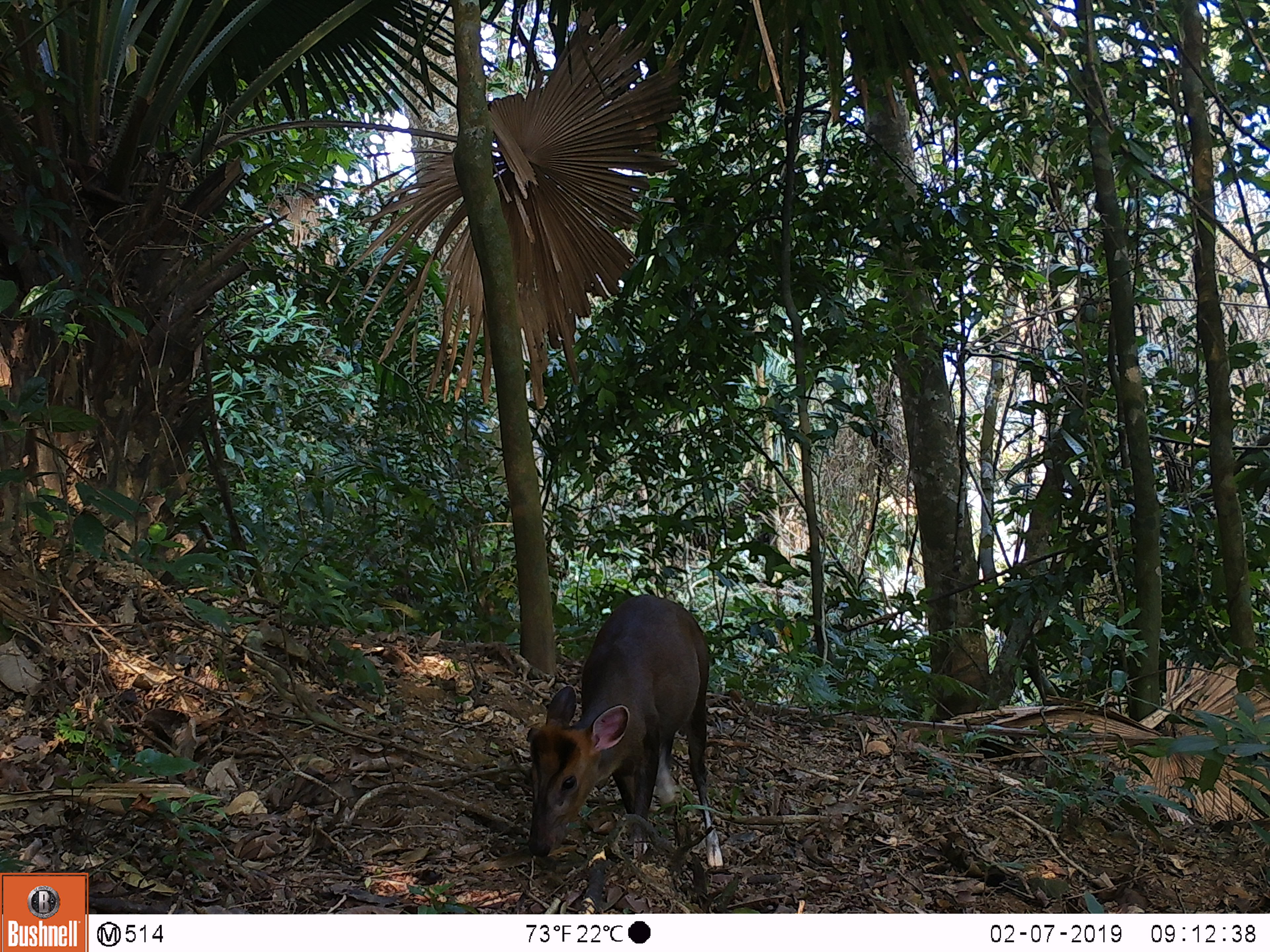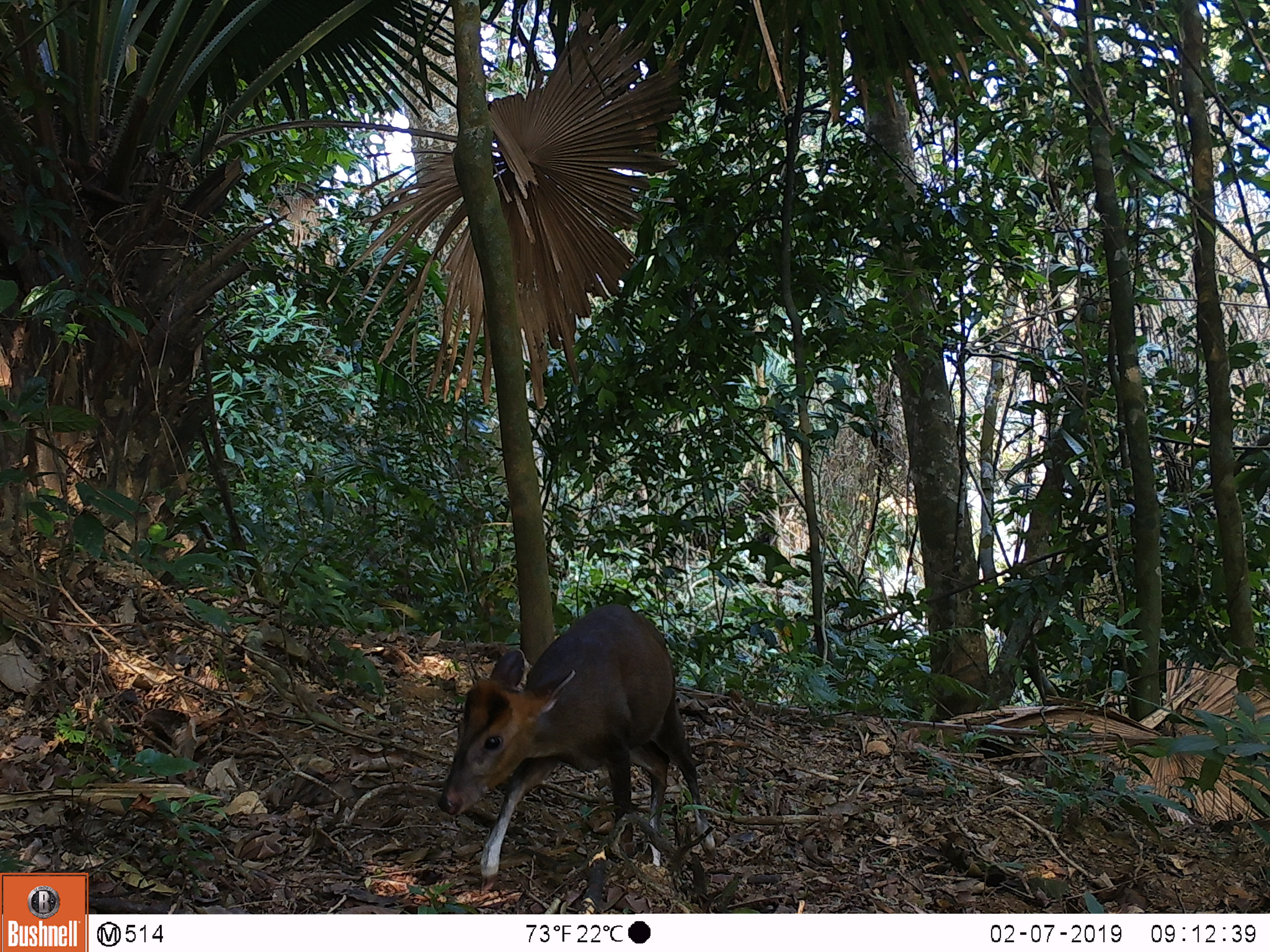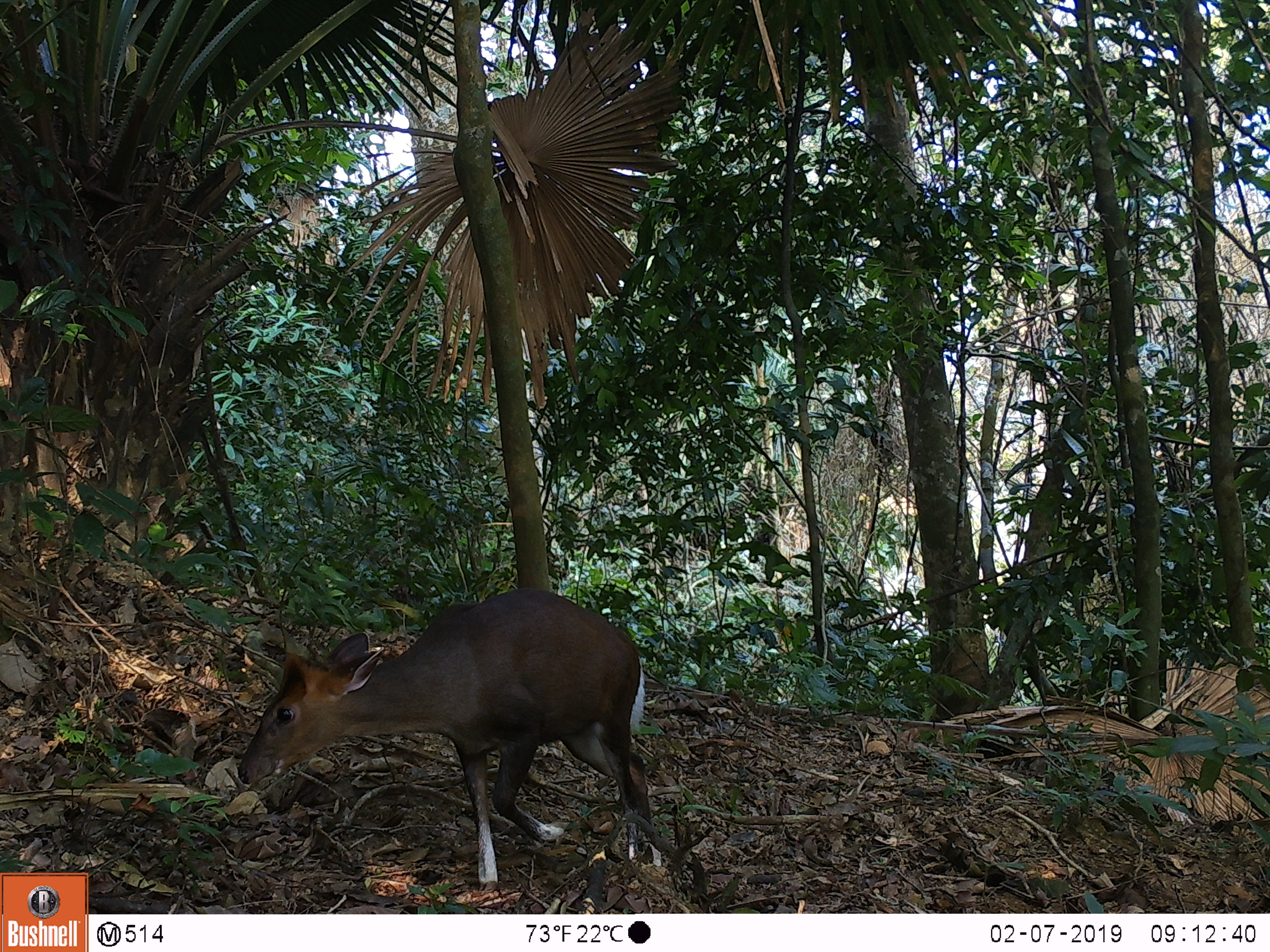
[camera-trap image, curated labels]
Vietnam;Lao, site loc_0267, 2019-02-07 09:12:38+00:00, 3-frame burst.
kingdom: Animalia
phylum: Chordata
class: Mammalia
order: Artiodactyla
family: Cervidae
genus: Muntiacus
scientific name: Muntiacus rooseveltorum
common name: roosevelt's muntjac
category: roosevelts muntjac group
Roosevelts muntjac group (roosevelt's muntjac) (Muntiacus rooseveltorum). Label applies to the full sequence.